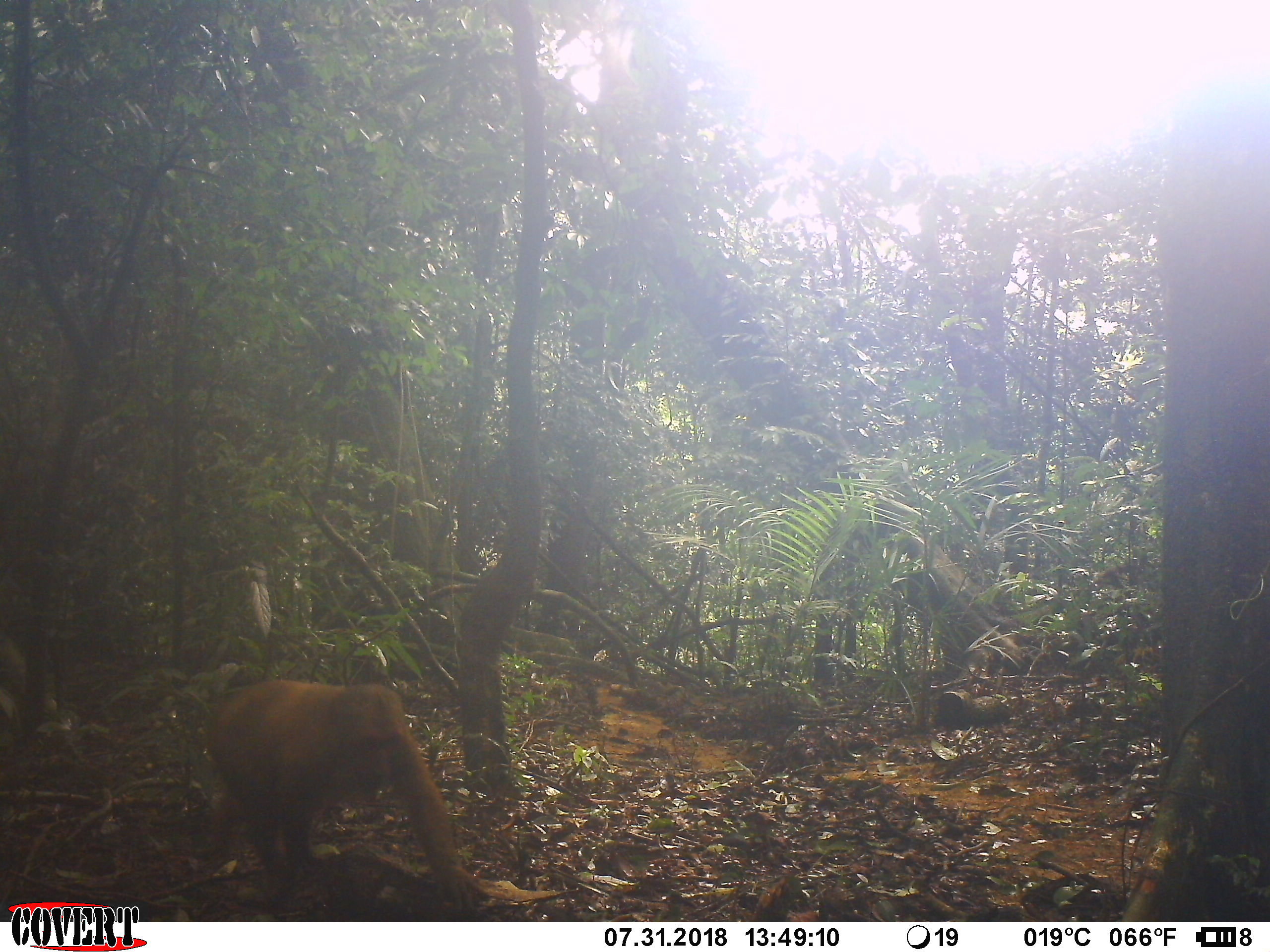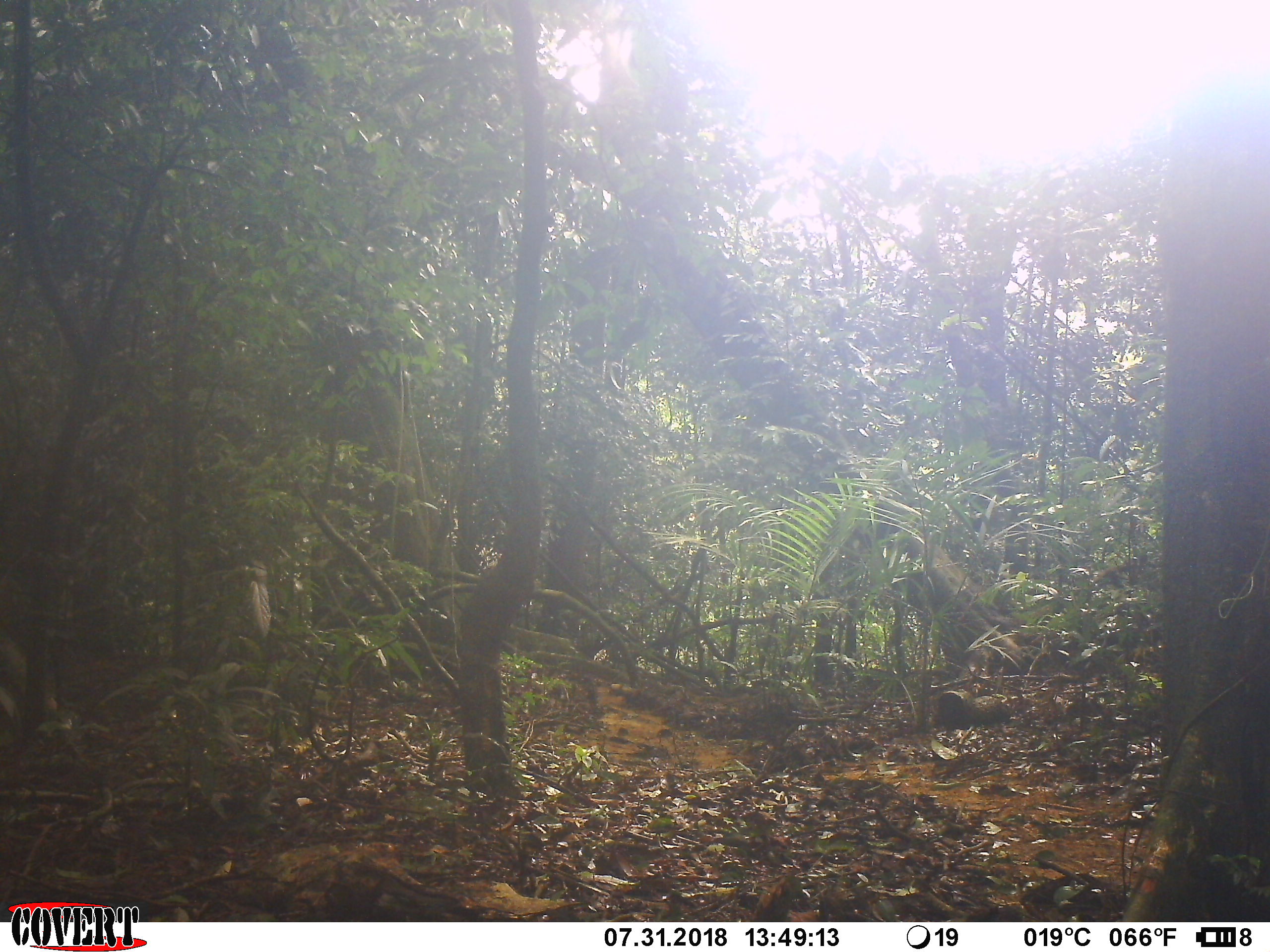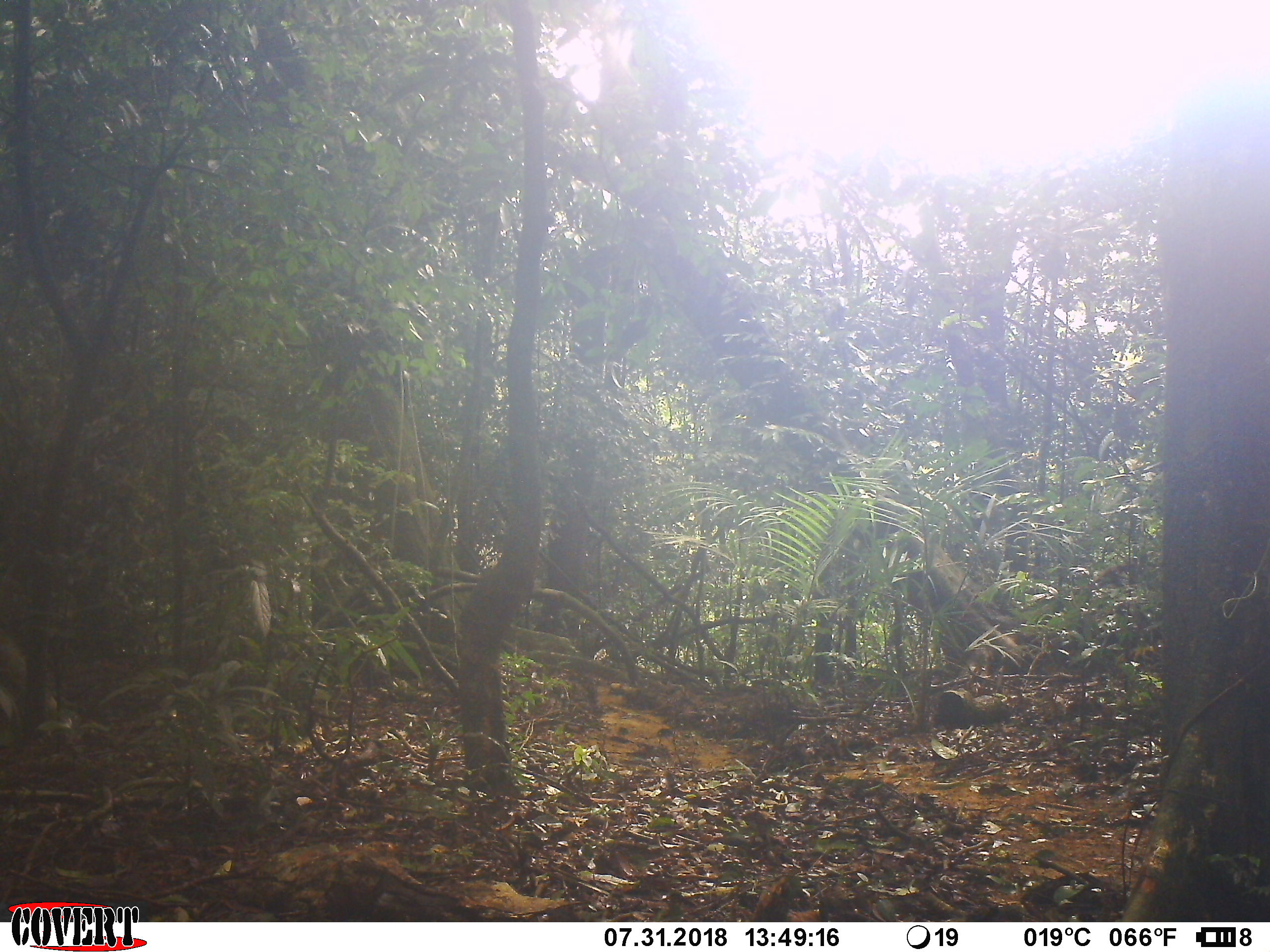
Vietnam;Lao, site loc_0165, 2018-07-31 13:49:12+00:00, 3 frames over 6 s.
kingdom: Animalia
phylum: Chordata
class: Mammalia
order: Primates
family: Cercopithecidae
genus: Macaca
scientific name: Macaca arctoides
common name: stump-tailed macaque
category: stump tailed macaque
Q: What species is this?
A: Stump tailed macaque (stump-tailed macaque) (Macaca arctoides).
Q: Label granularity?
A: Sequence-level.